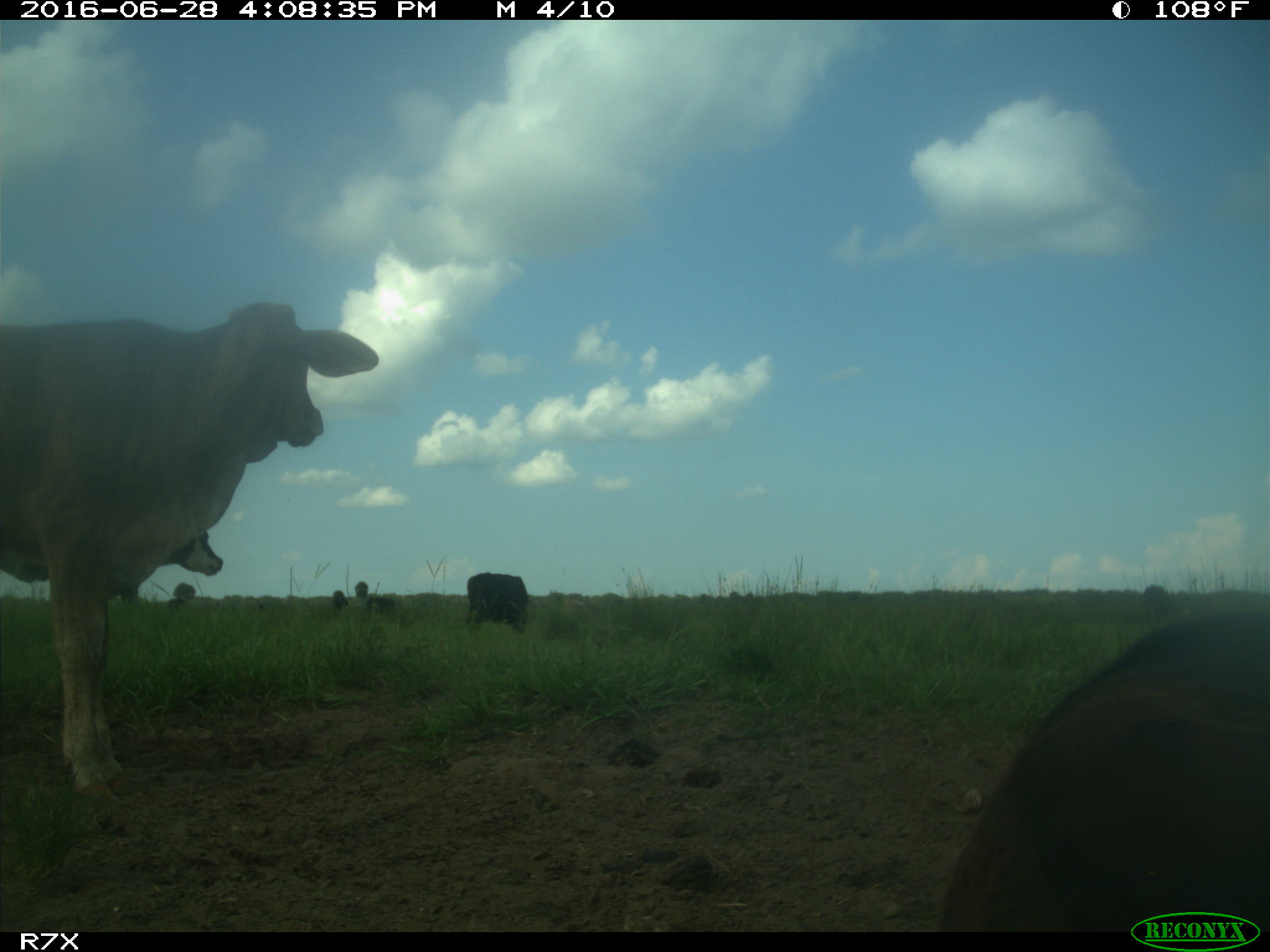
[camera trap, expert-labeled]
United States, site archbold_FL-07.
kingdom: Animalia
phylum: Chordata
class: Mammalia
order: Artiodactyla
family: Bovidae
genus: Bos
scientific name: Bos taurus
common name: domestic cow